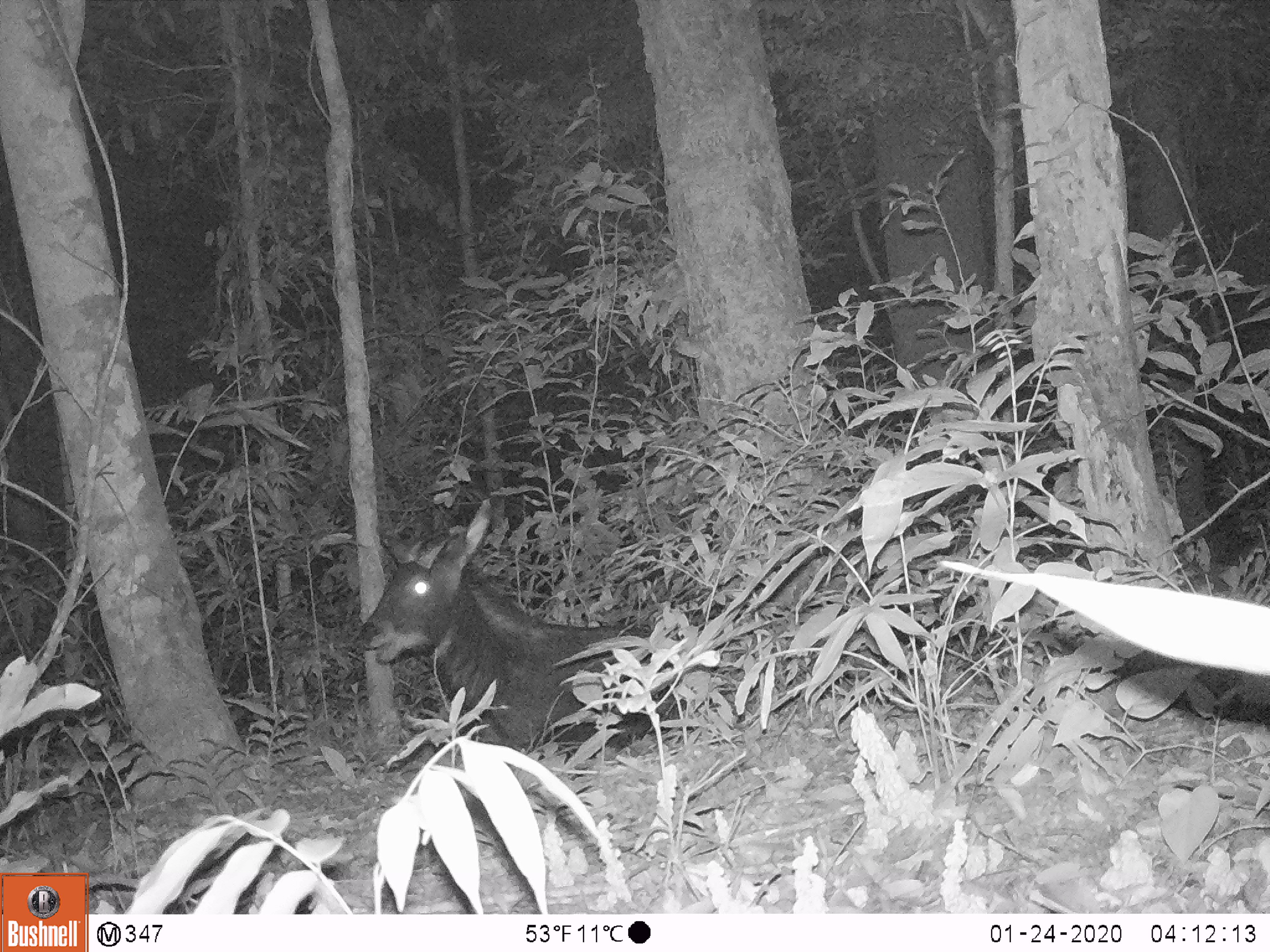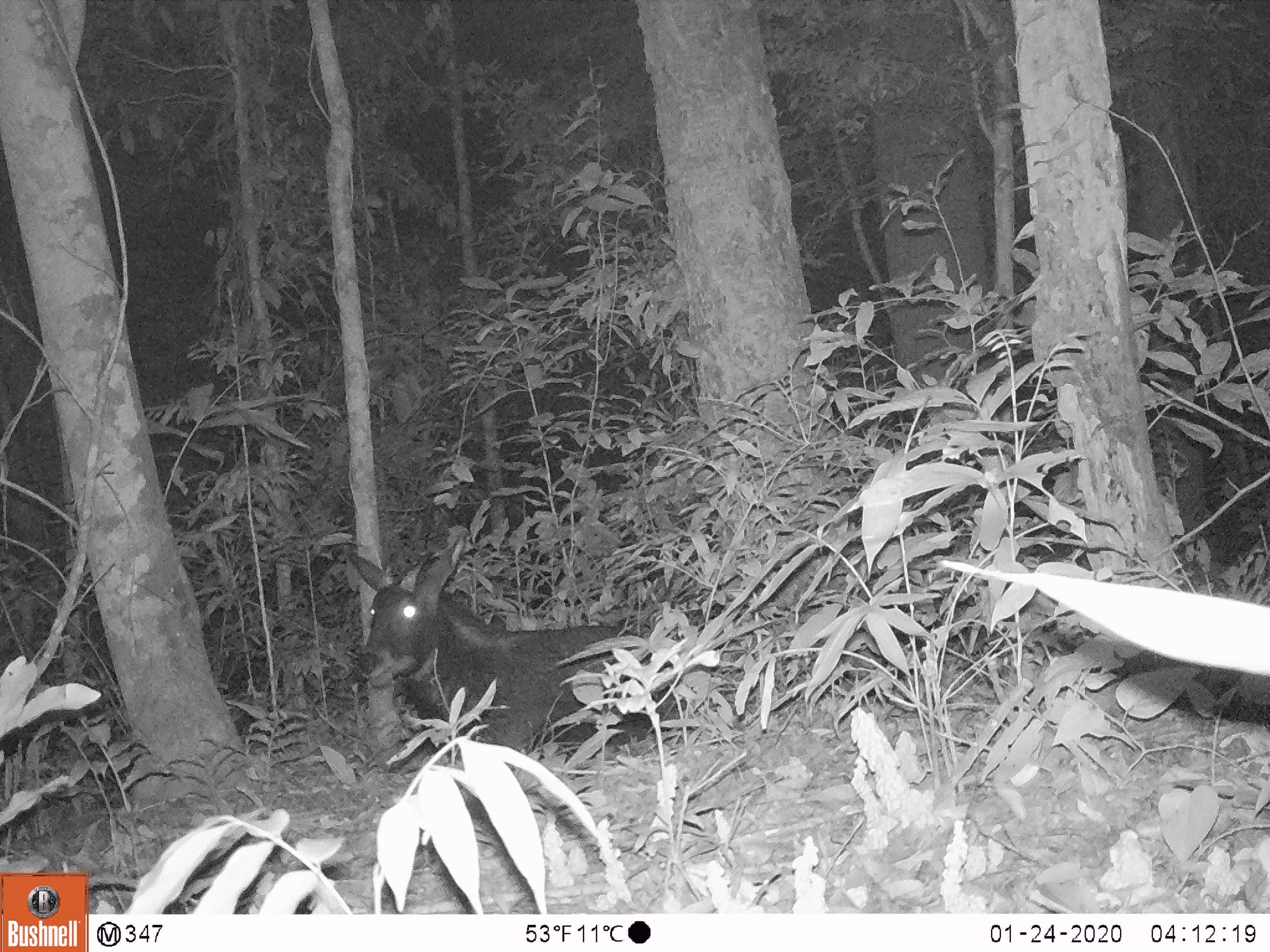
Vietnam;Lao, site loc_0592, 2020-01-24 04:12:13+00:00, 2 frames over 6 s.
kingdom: Animalia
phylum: Chordata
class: Mammalia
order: Artiodactyla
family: Bovidae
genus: Capricornis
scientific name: Capricornis sumatraensis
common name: chinese serow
Chinese serow (Capricornis sumatraensis). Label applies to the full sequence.